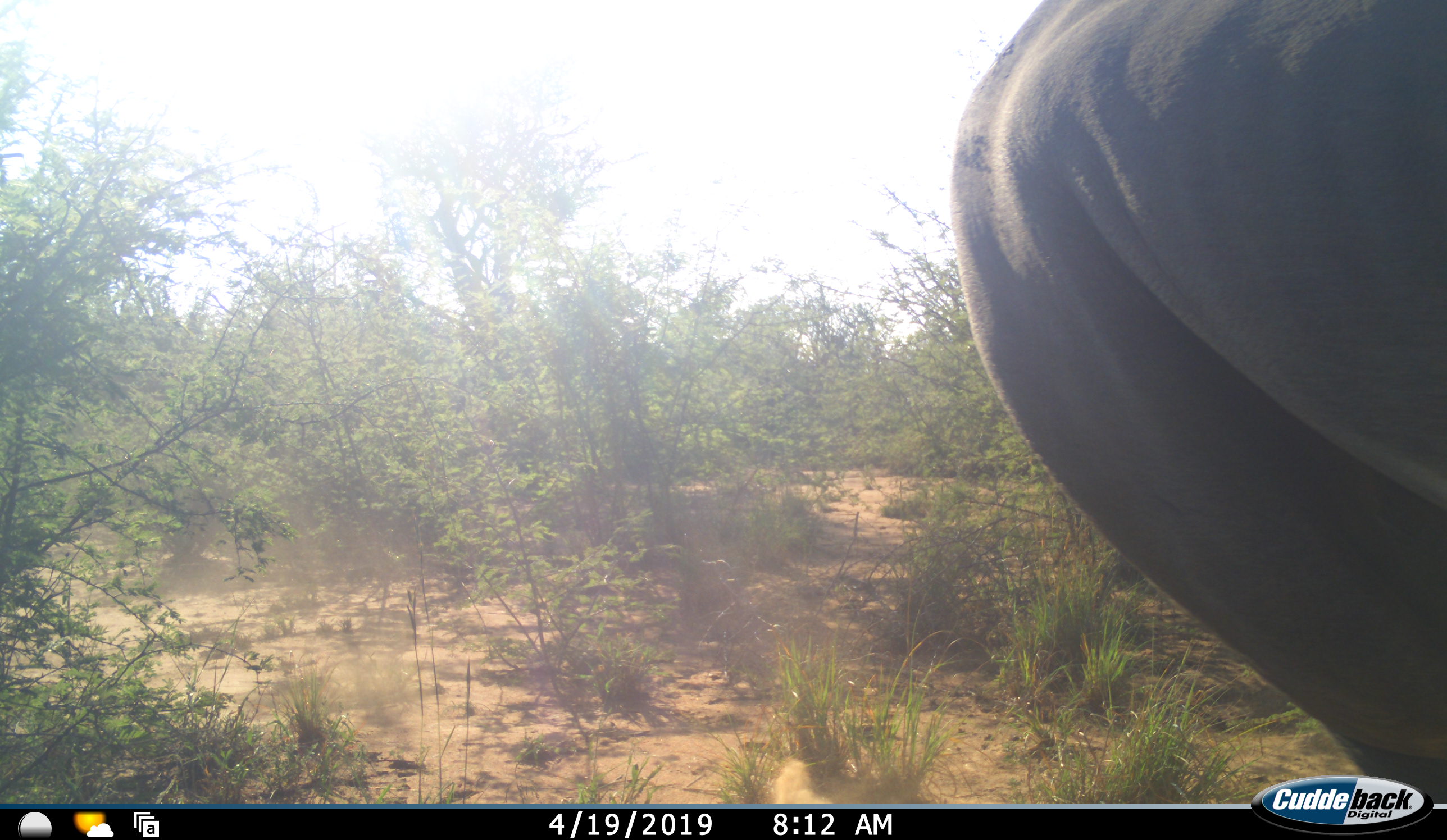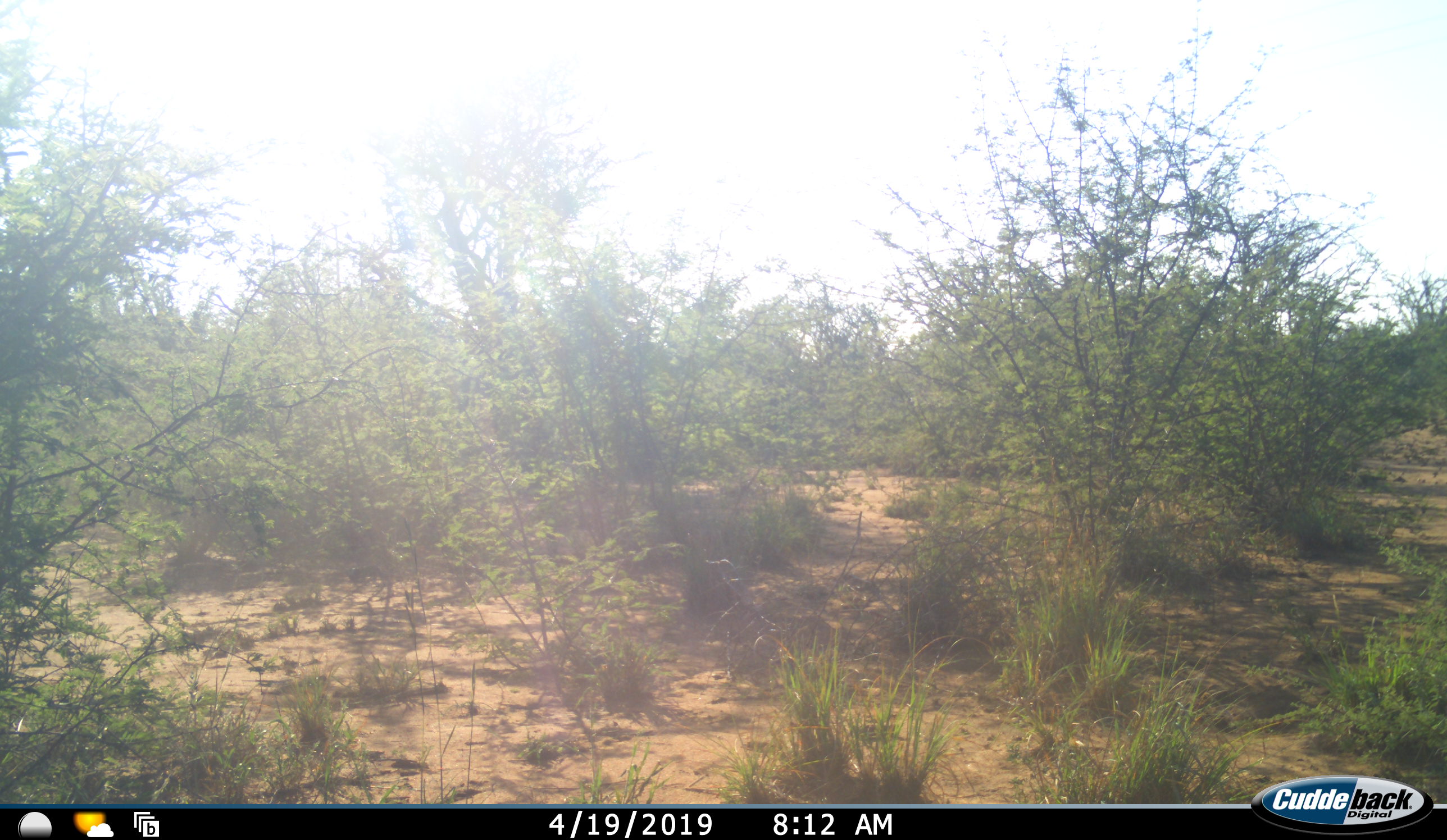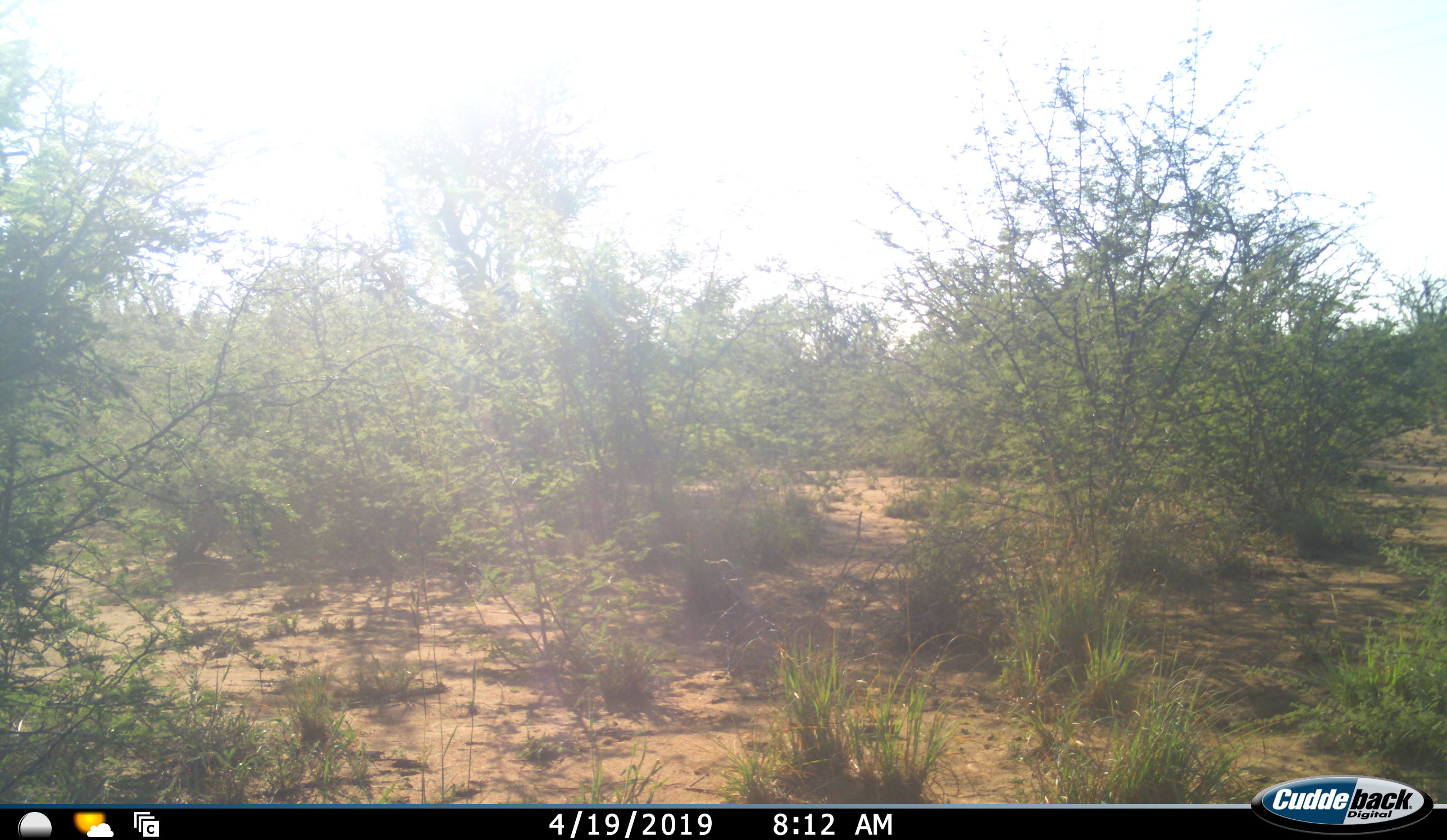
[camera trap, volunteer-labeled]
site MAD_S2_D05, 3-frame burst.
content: unidentified animal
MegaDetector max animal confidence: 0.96